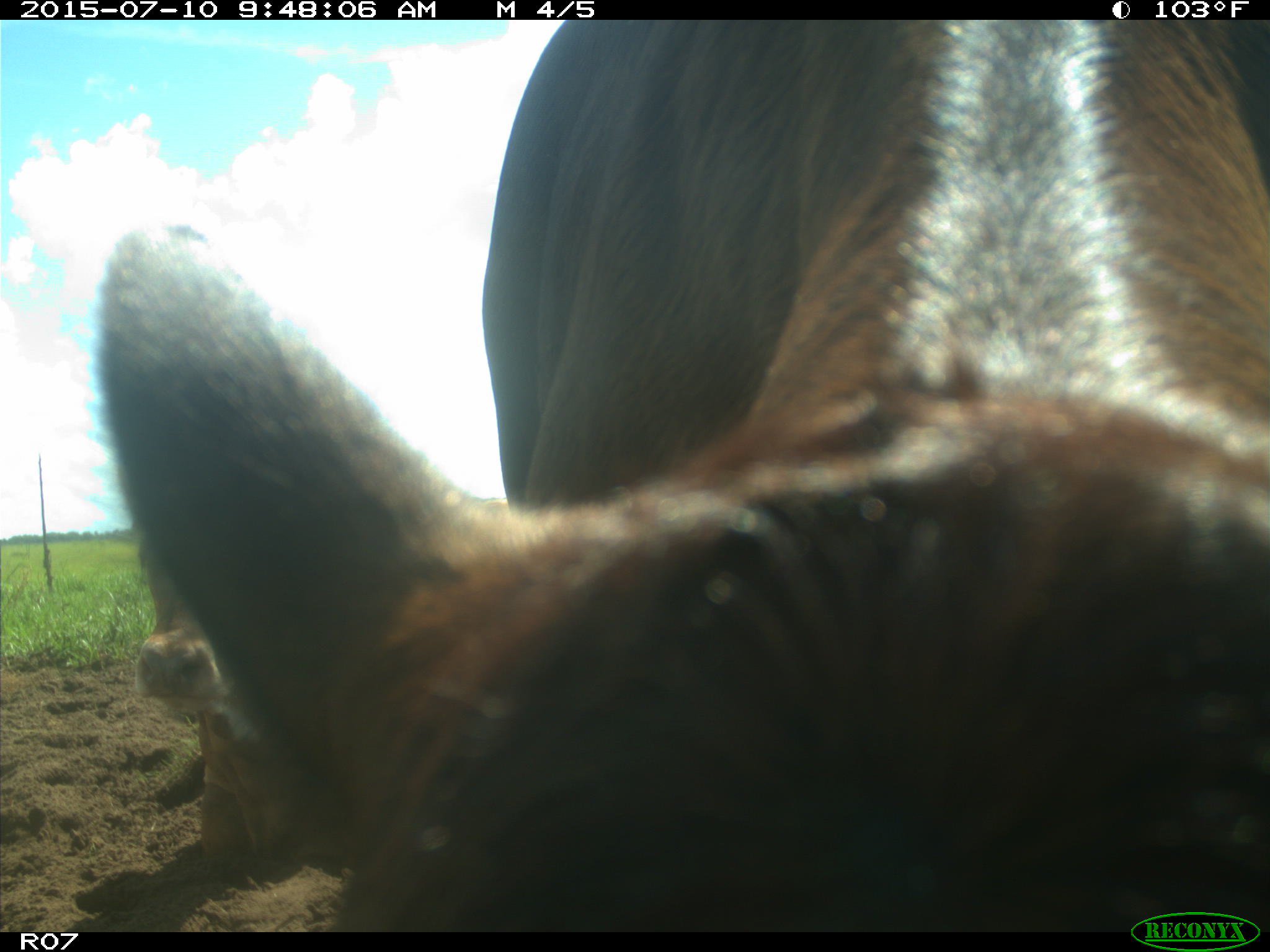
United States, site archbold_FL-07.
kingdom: Animalia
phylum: Chordata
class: Mammalia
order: Artiodactyla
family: Bovidae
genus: Bos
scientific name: Bos taurus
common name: domestic cow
Bos taurus (domestic cow).